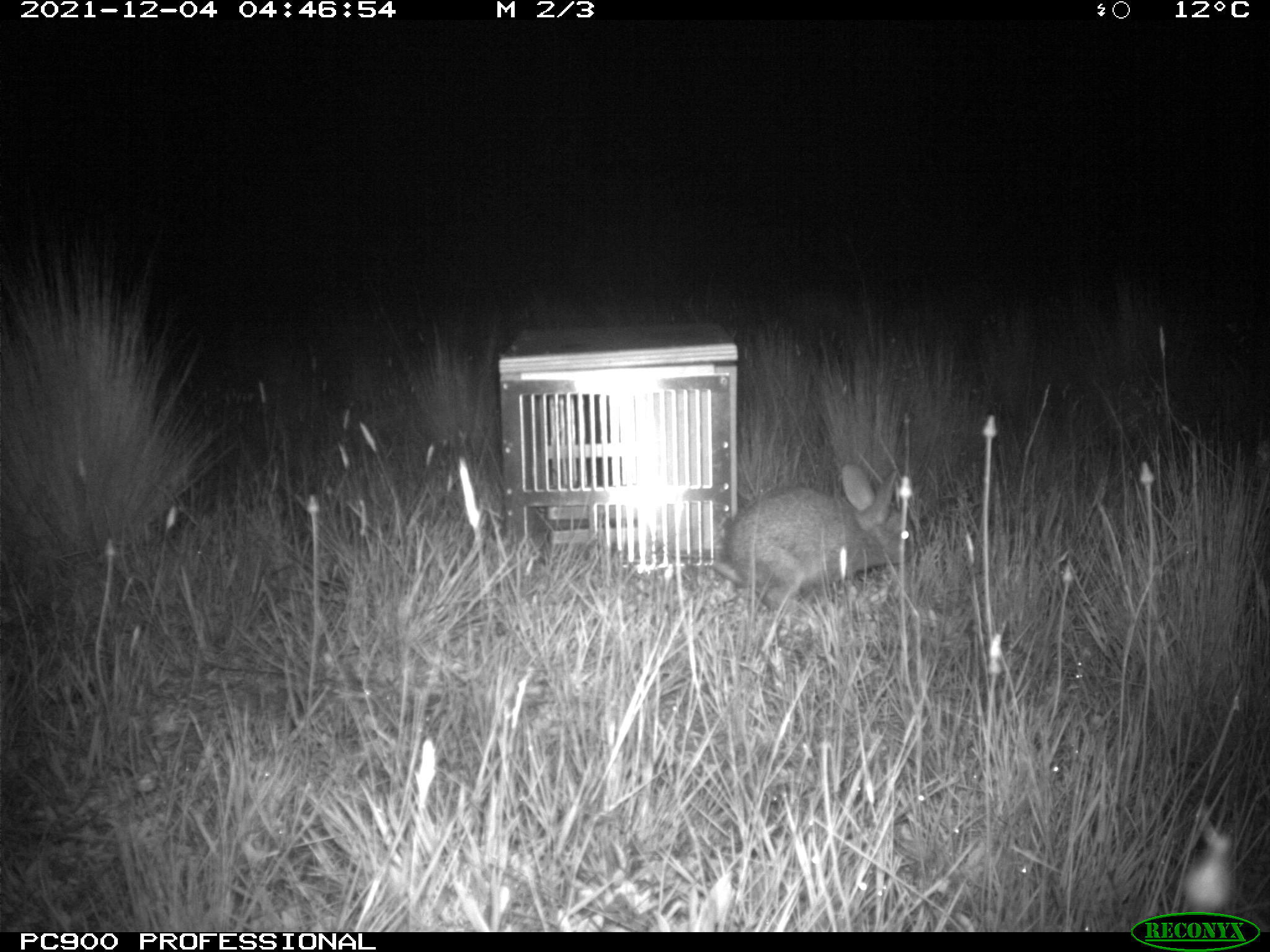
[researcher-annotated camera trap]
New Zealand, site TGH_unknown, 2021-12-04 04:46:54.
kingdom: Animalia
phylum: Chordata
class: Mammalia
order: Lagomorpha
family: Leporidae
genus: Oryctolagus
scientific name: Oryctolagus cuniculus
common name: european rabbit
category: rabbit